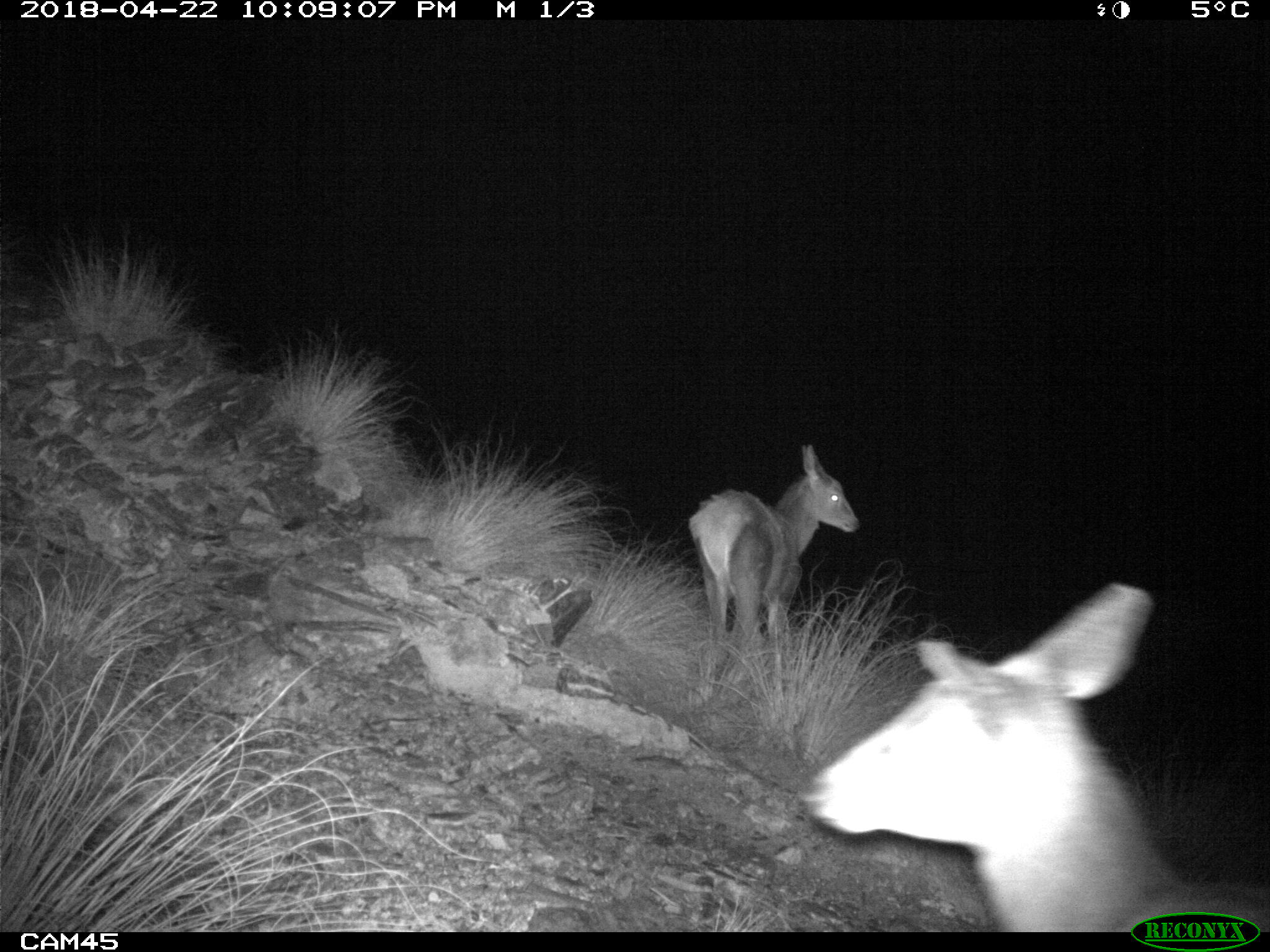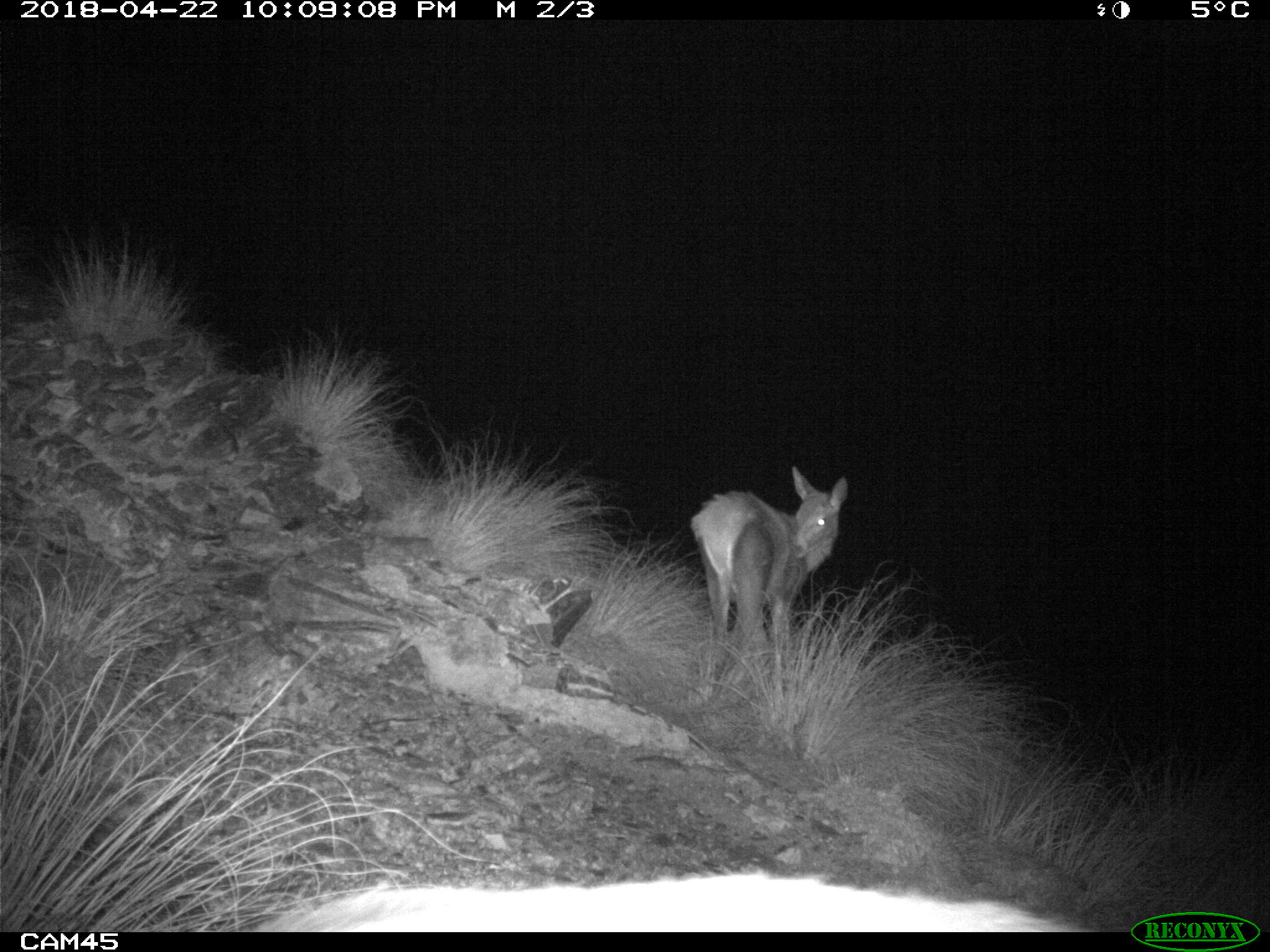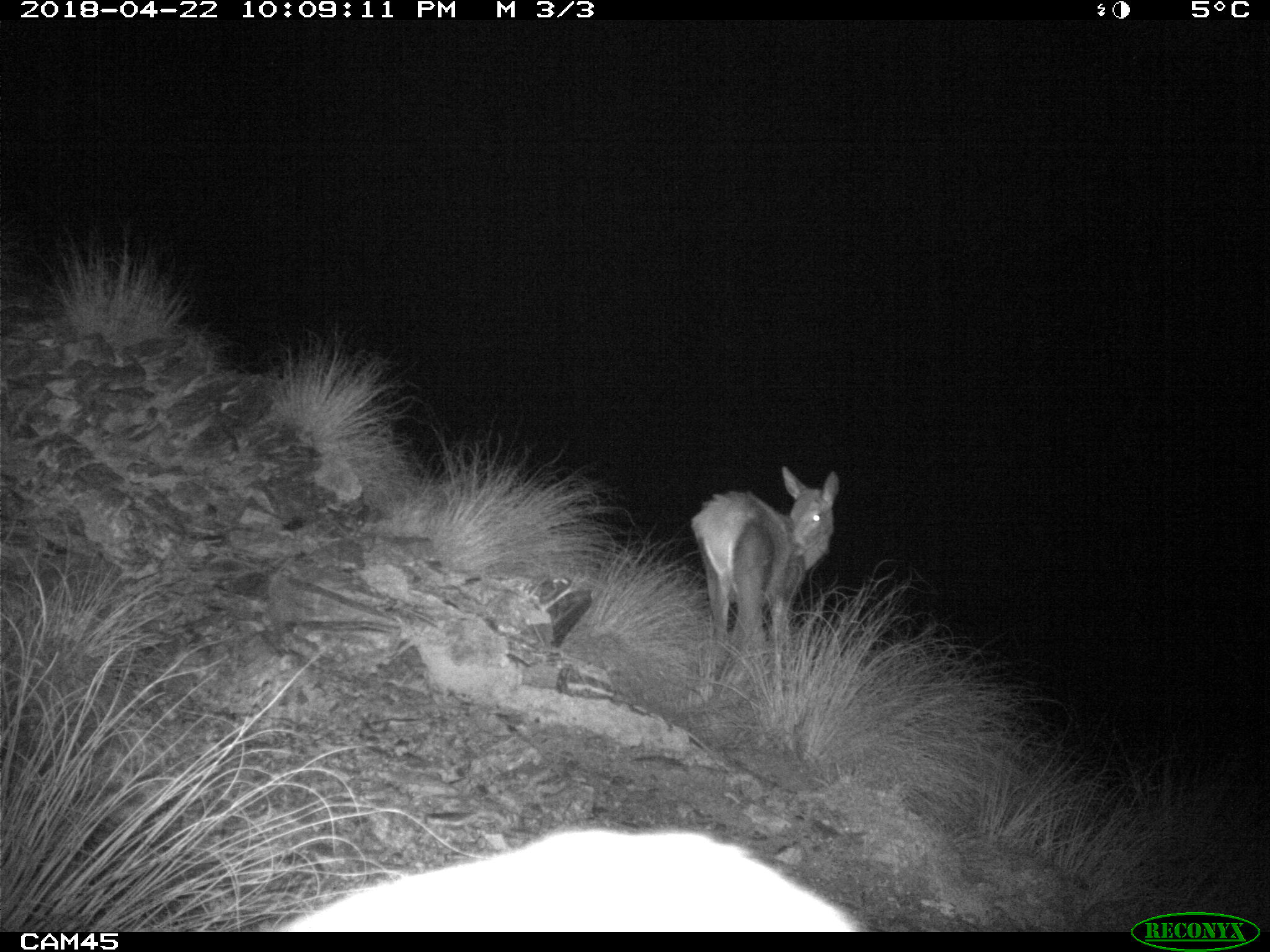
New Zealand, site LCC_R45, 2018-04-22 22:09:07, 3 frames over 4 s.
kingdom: Animalia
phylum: Chordata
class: Mammalia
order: Artiodactyla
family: Cervidae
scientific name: Cervidae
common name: deer